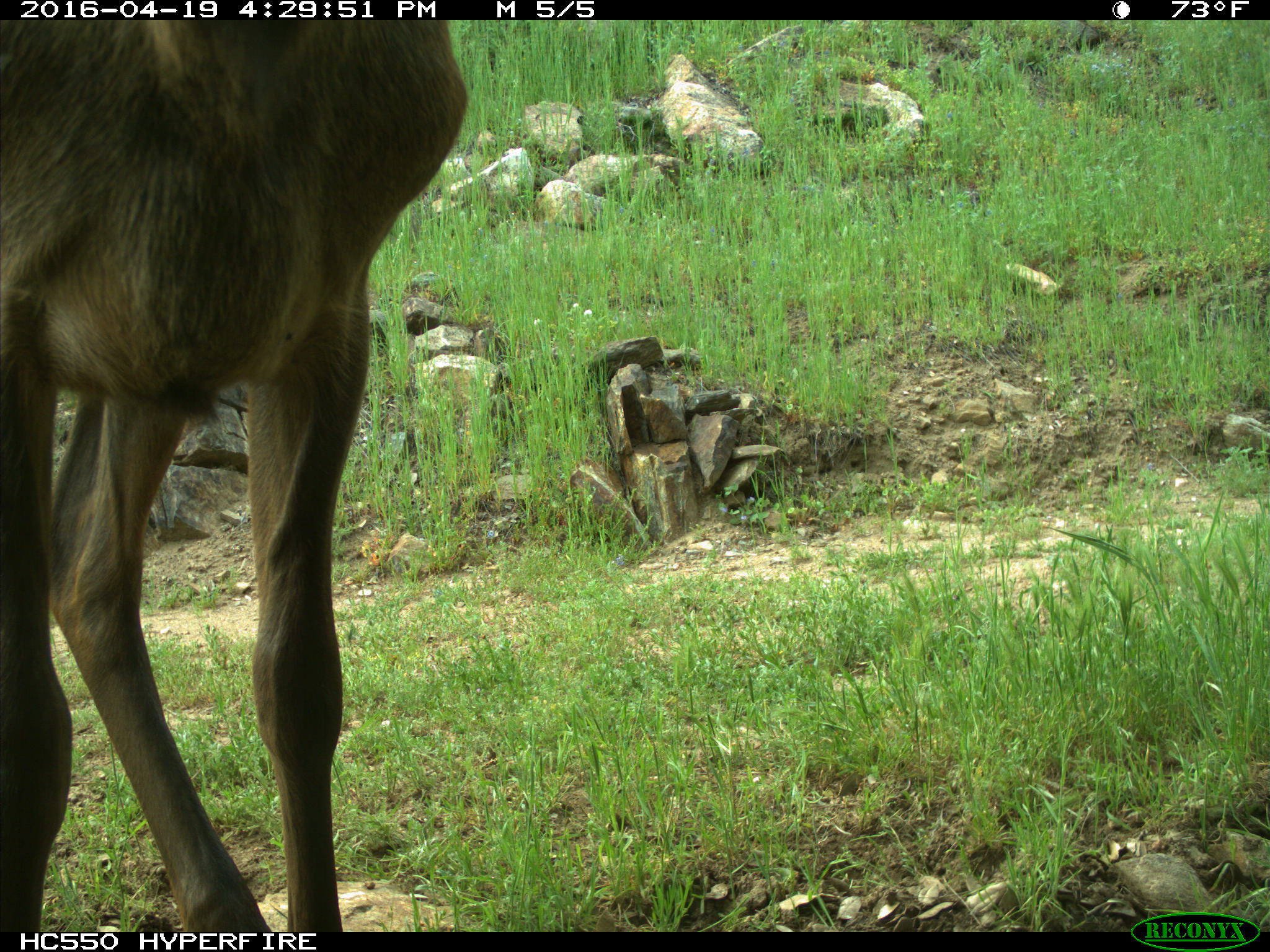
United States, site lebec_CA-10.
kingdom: Animalia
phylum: Chordata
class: Mammalia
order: Artiodactyla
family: Cervidae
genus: Cervus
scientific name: Cervus canadensis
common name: elk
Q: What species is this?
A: Cervus canadensis (elk).